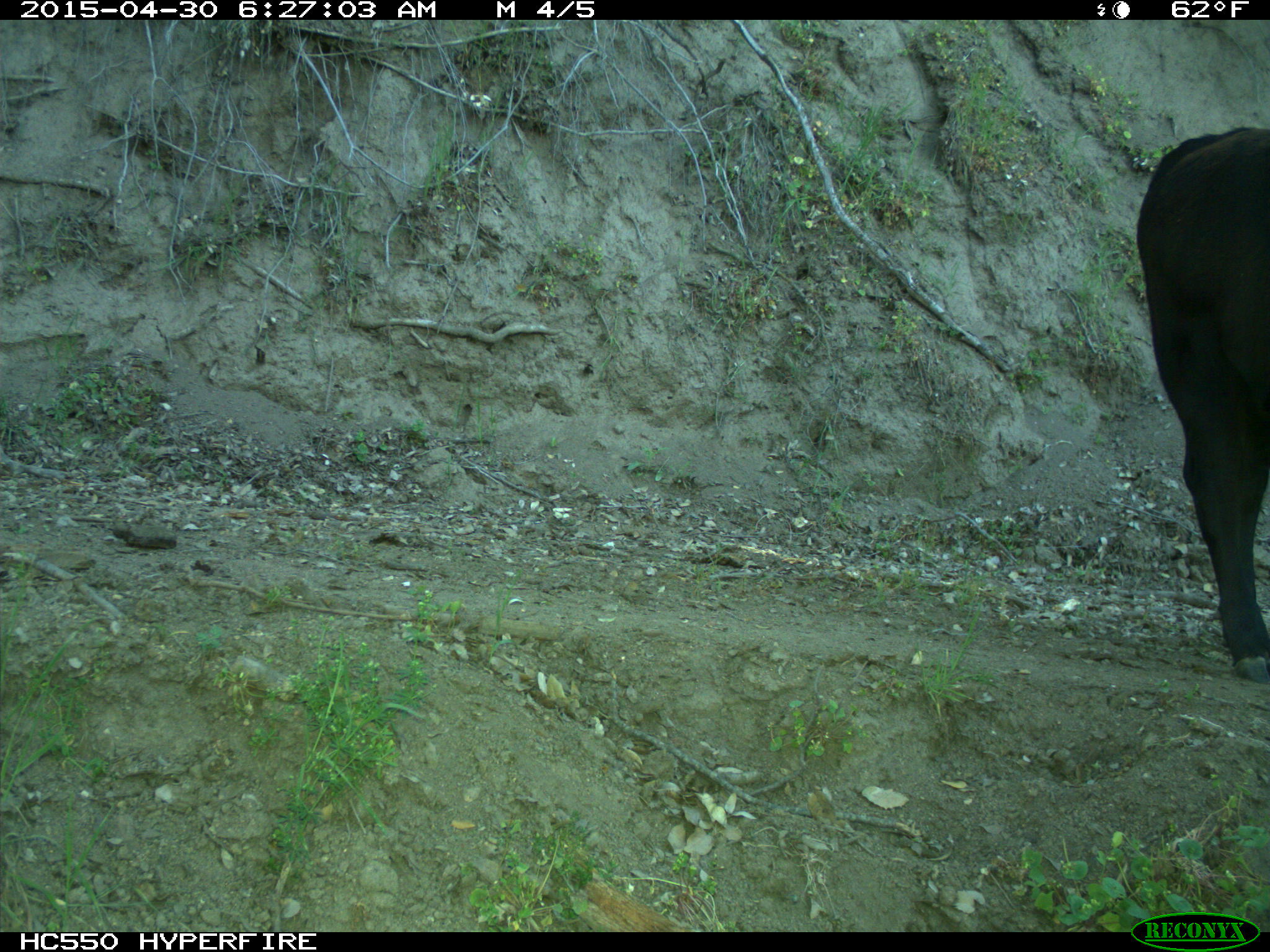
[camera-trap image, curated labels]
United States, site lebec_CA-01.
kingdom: Animalia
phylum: Chordata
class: Mammalia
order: Artiodactyla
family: Bovidae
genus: Bos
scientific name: Bos taurus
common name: domestic cow